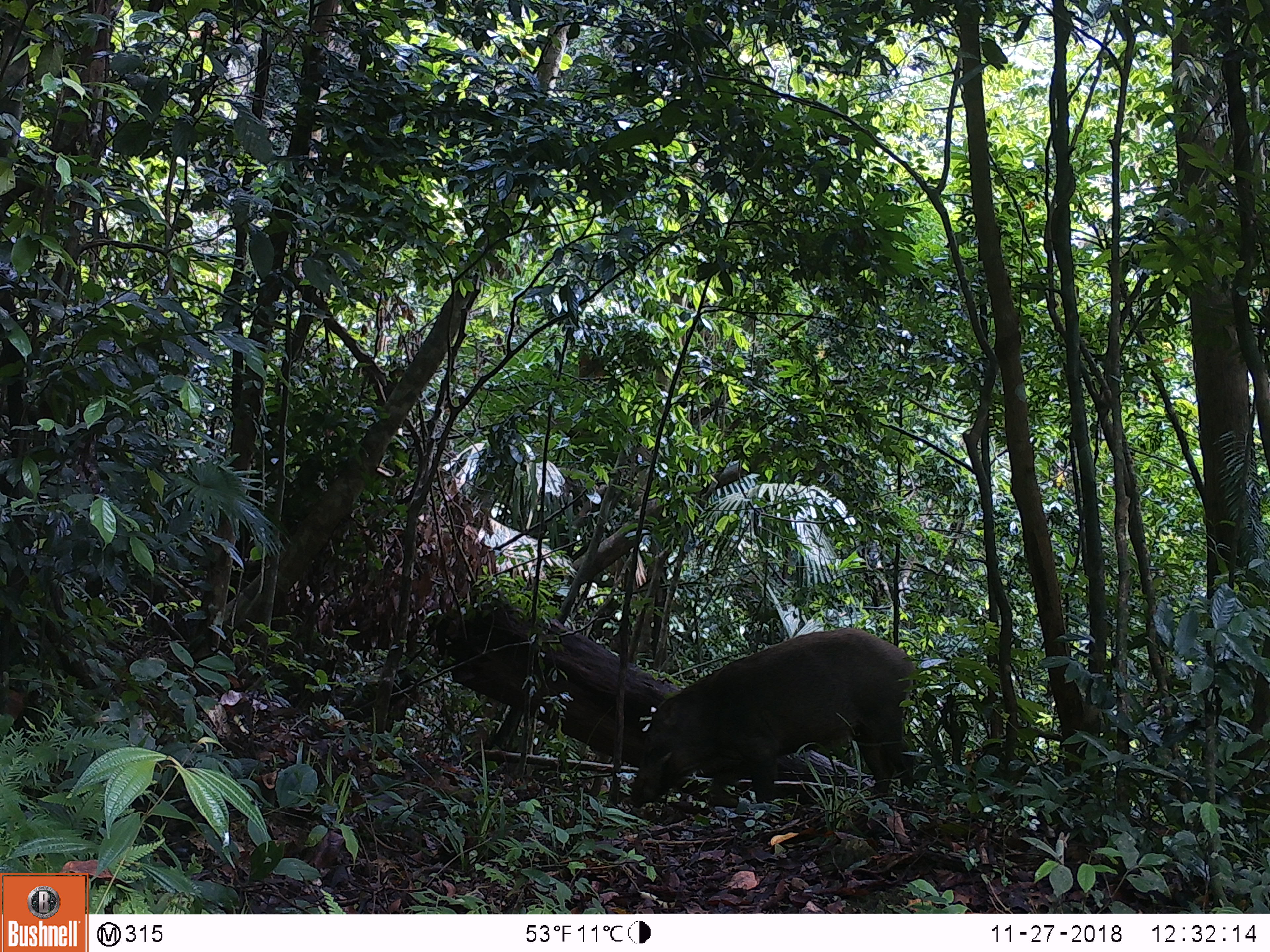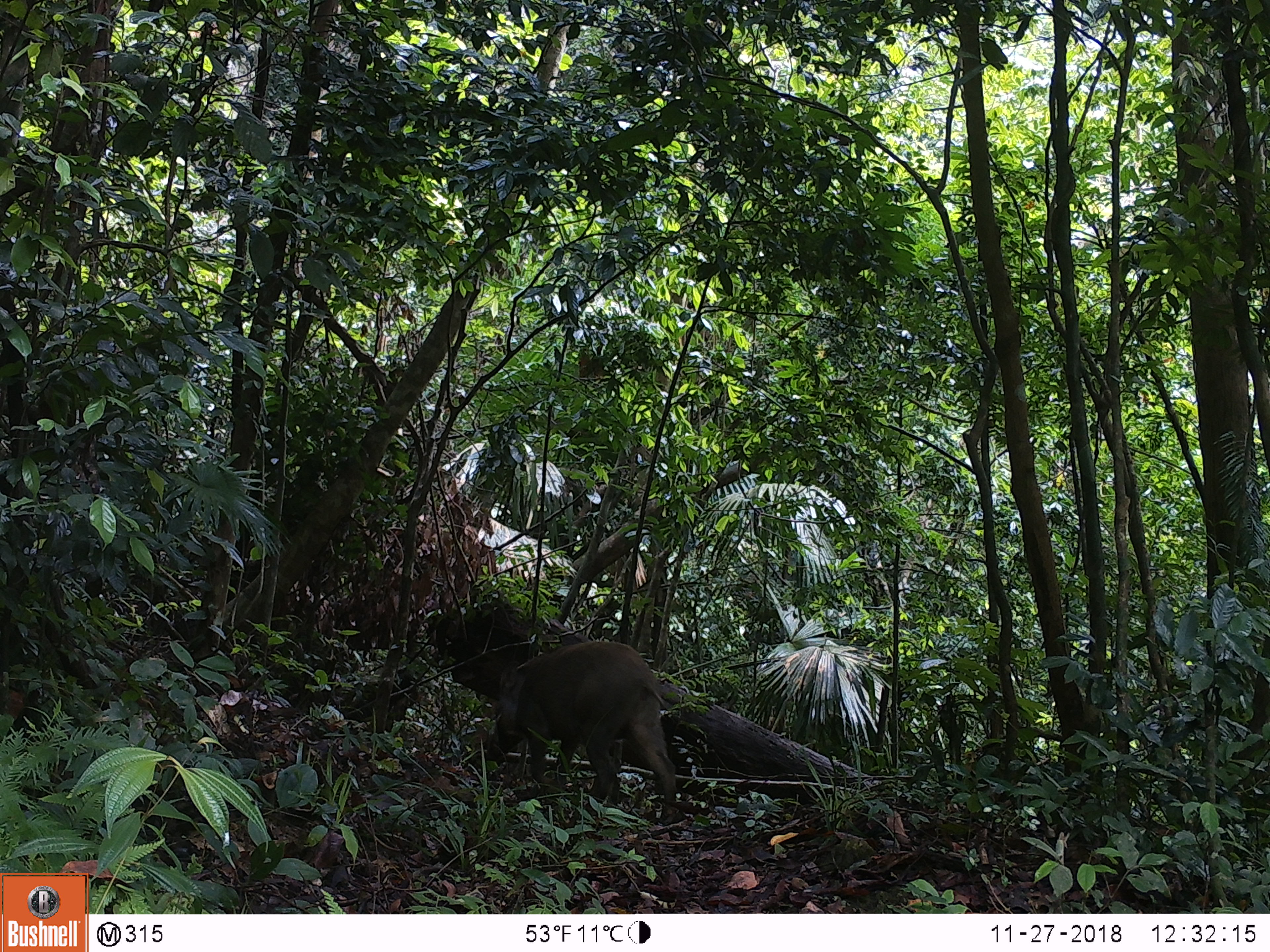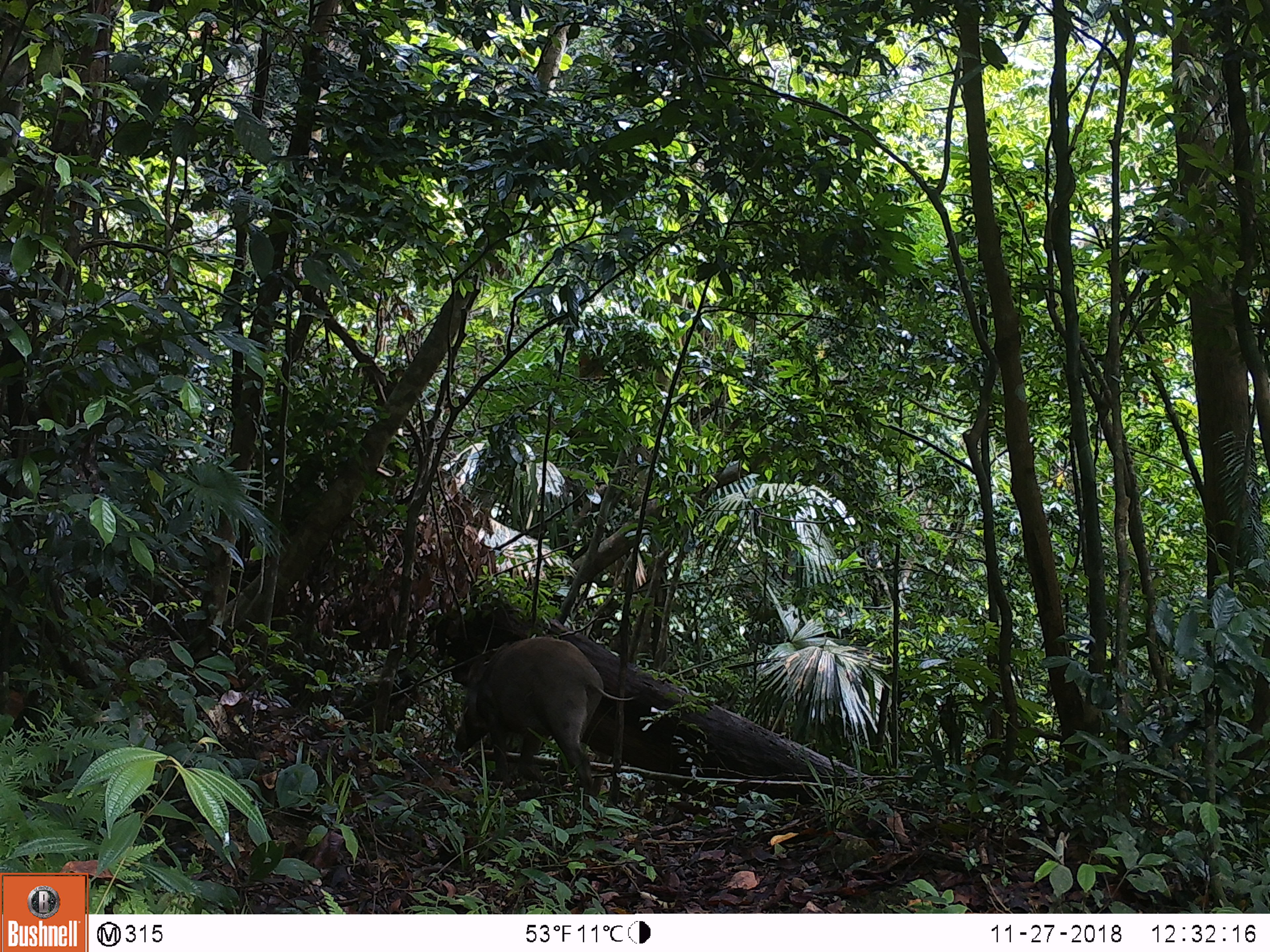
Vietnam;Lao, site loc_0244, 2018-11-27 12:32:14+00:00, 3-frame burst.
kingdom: Animalia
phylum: Chordata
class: Mammalia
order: Artiodactyla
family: Suidae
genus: Sus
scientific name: Sus scrofa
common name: eurasian wild pig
Eurasian wild pig (Sus scrofa). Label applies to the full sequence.